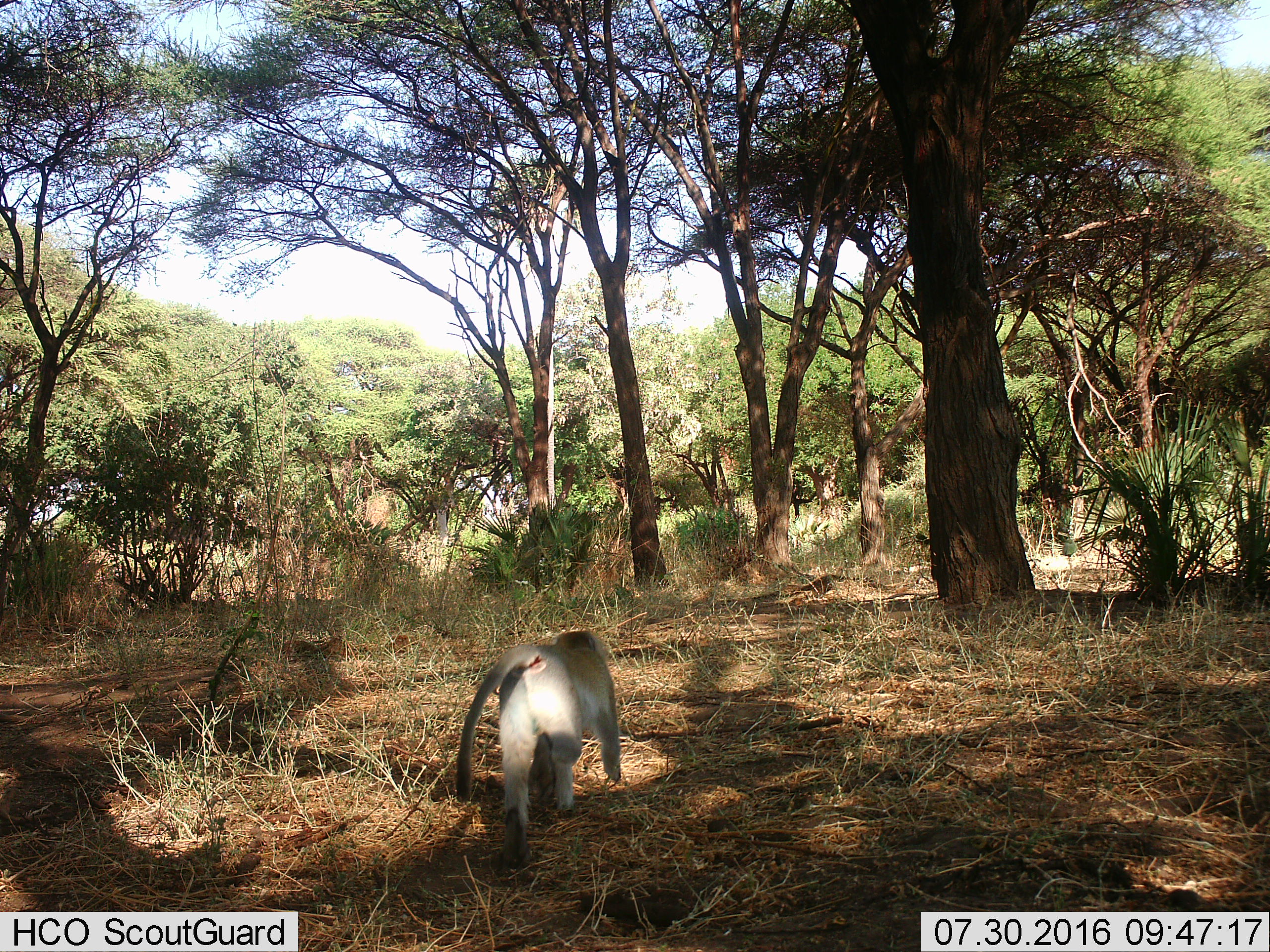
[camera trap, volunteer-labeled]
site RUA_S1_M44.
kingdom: Animalia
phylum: Chordata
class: Mammalia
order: Primates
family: Cercopithecidae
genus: Chlorocebus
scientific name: Chlorocebus pygerythrus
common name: vervet monkey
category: monkeyvervet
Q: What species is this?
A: Monkeyvervet (vervet monkey) (Chlorocebus pygerythrus).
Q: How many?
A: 1.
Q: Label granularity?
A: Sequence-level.